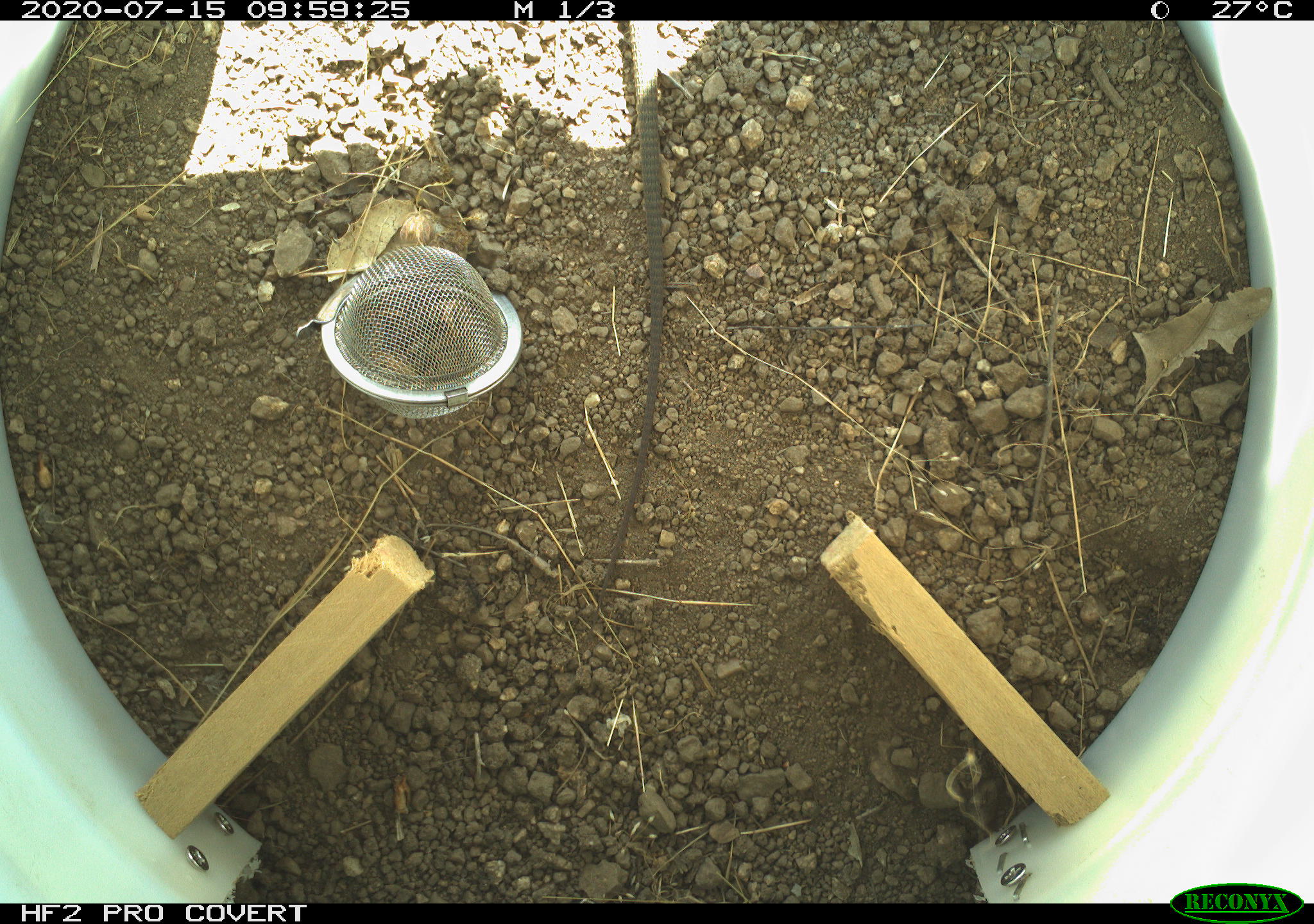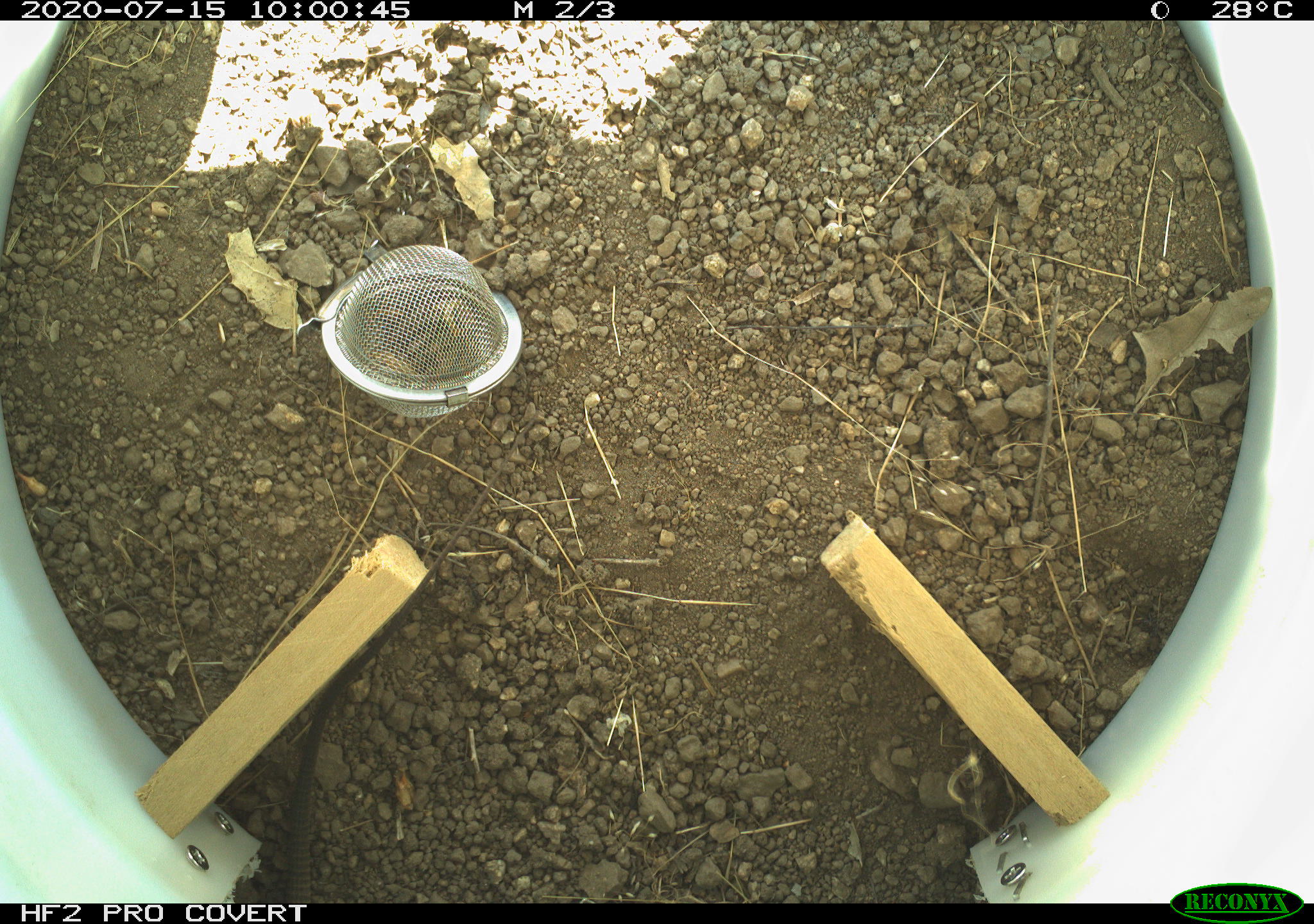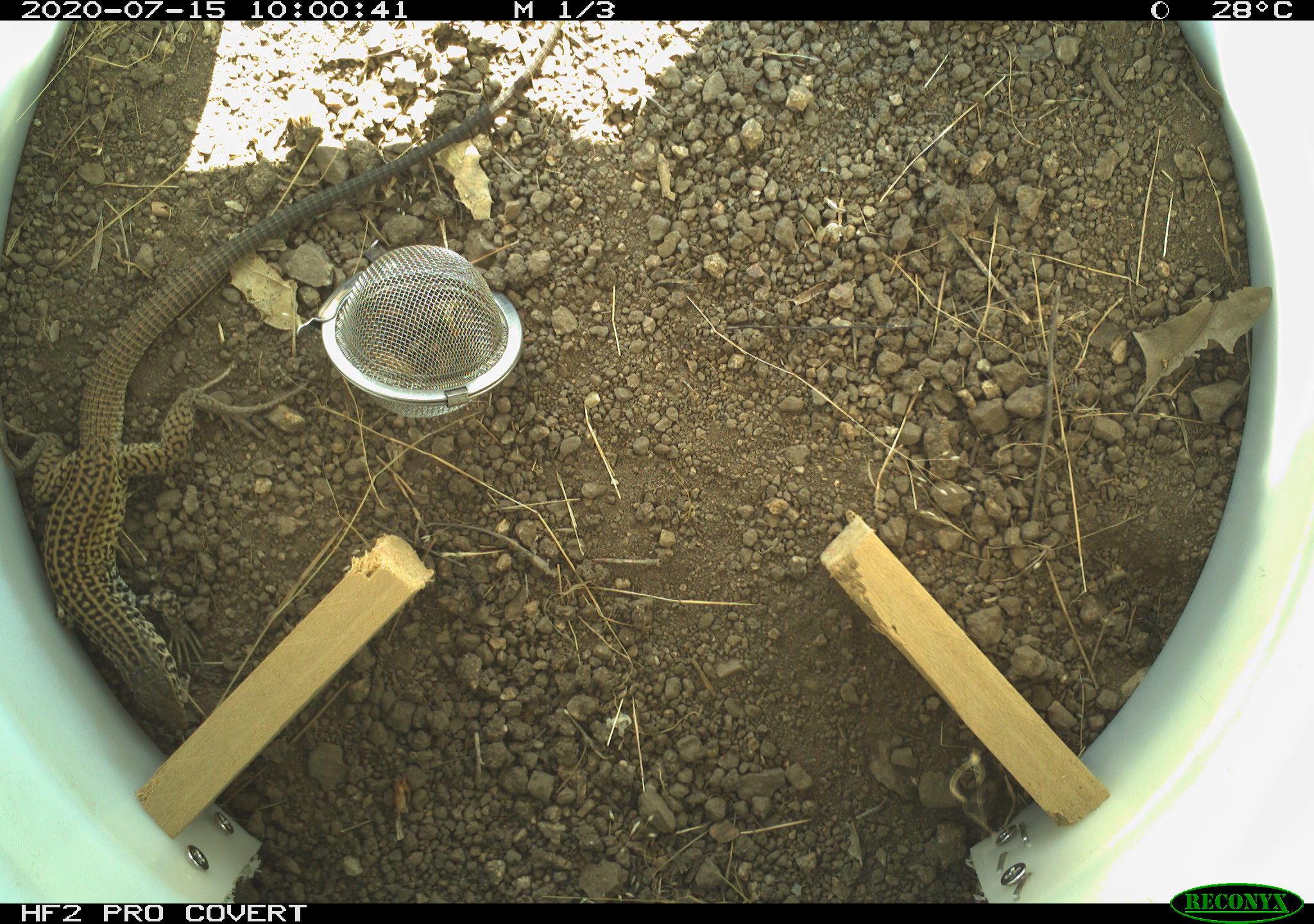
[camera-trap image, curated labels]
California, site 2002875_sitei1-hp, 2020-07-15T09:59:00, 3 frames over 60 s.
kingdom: Animalia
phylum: Chordata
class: Reptilia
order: Squamata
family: Teiidae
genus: Aspidoscelis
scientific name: Aspidoscelis tigris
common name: western whiptail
Western whiptail (Aspidoscelis tigris).